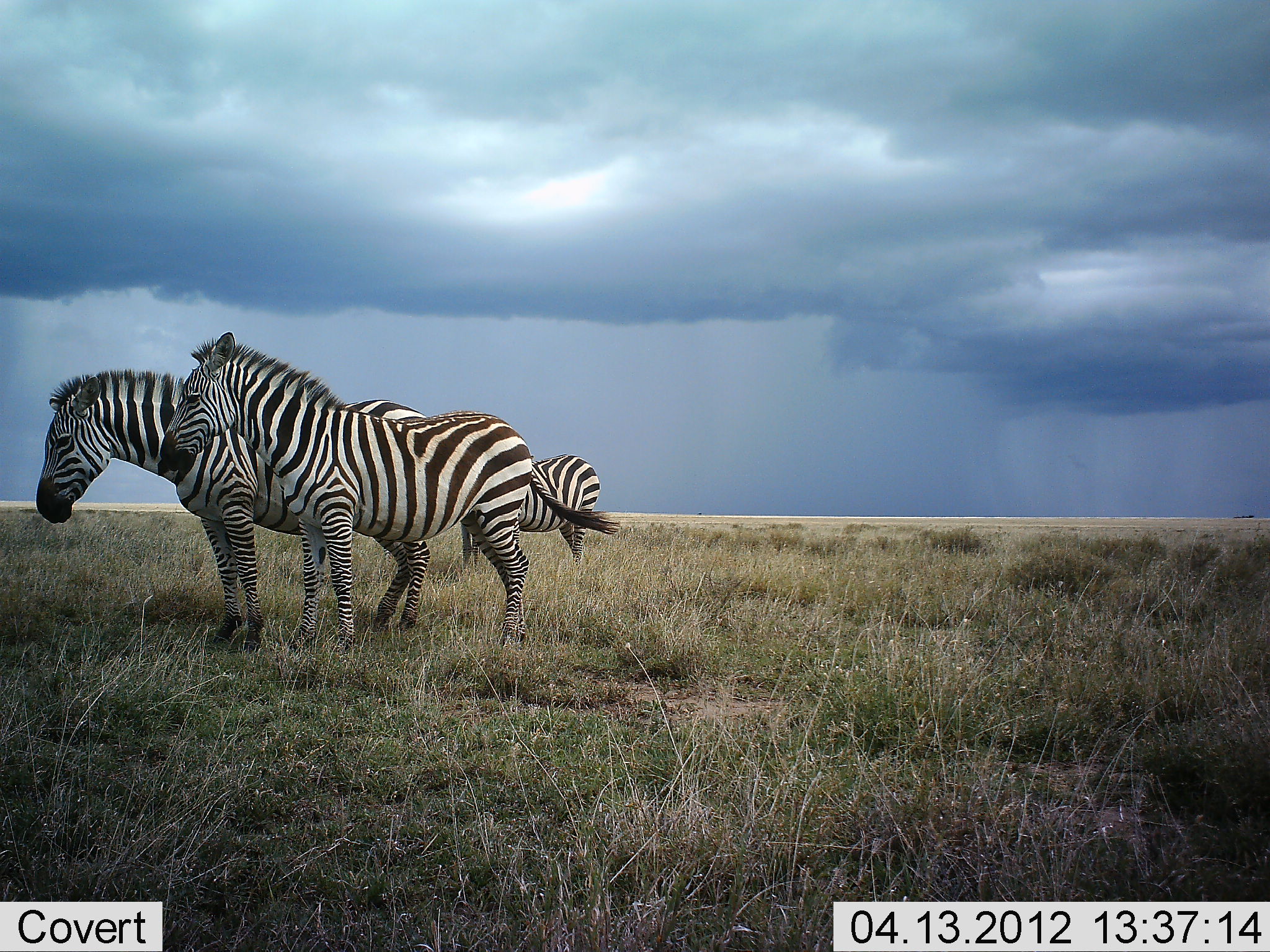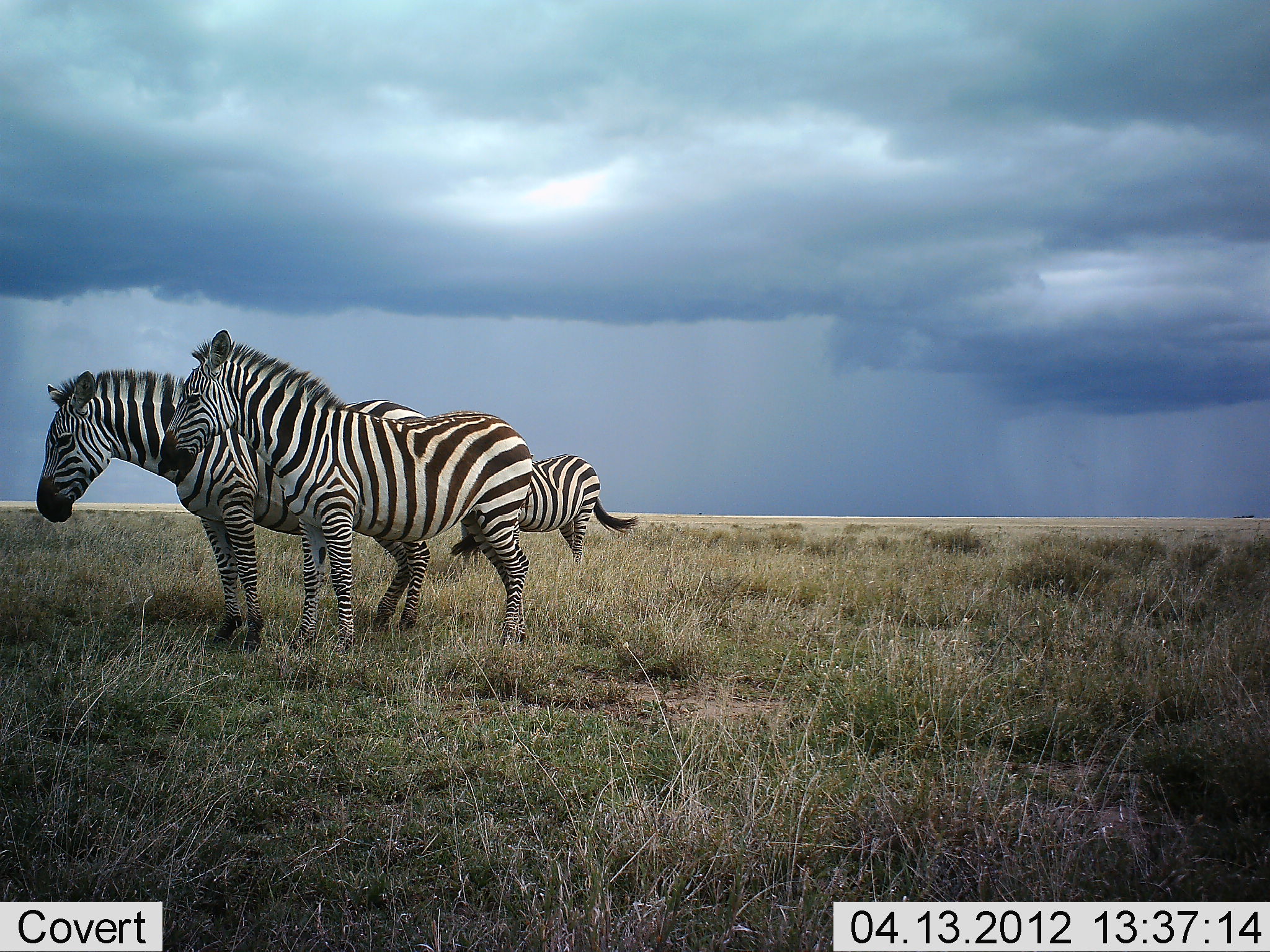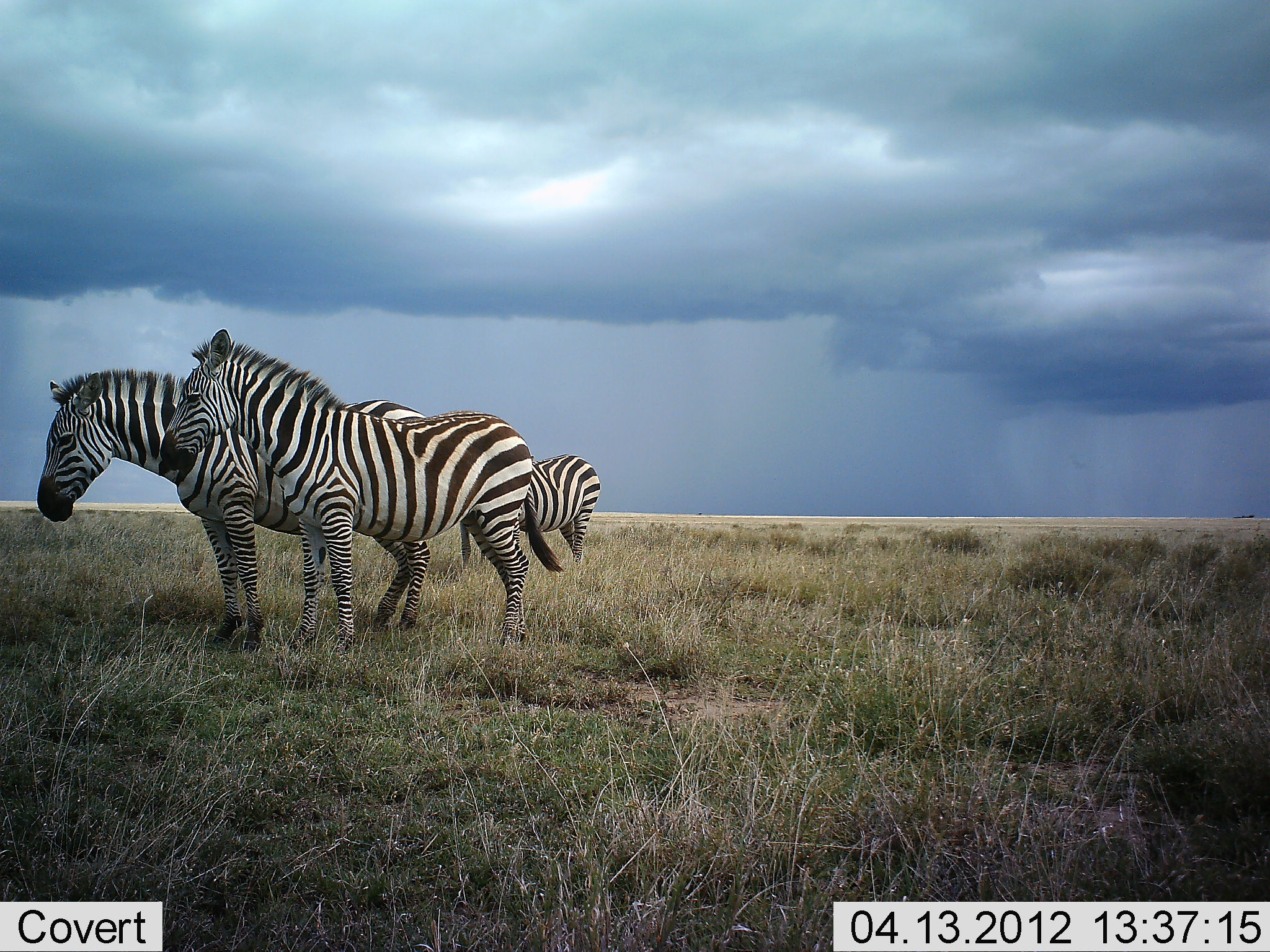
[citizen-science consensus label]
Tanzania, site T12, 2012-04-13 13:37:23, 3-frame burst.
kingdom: Animalia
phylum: Chordata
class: Mammalia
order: Perissodactyla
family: Equidae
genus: Equus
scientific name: Equus quagga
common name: plains zebra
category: zebra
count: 3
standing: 100%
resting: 0%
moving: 8%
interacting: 0%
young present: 0%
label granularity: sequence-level